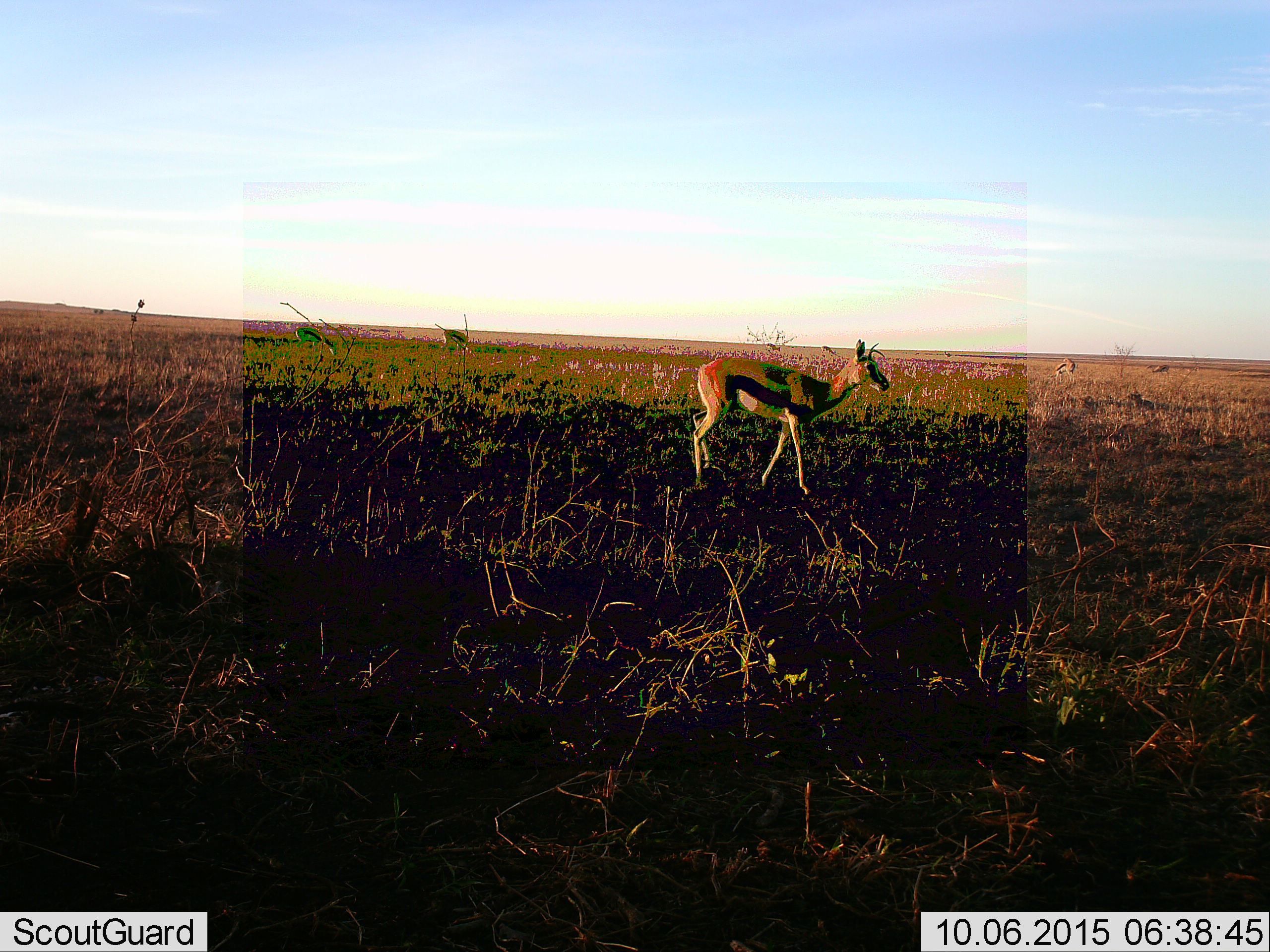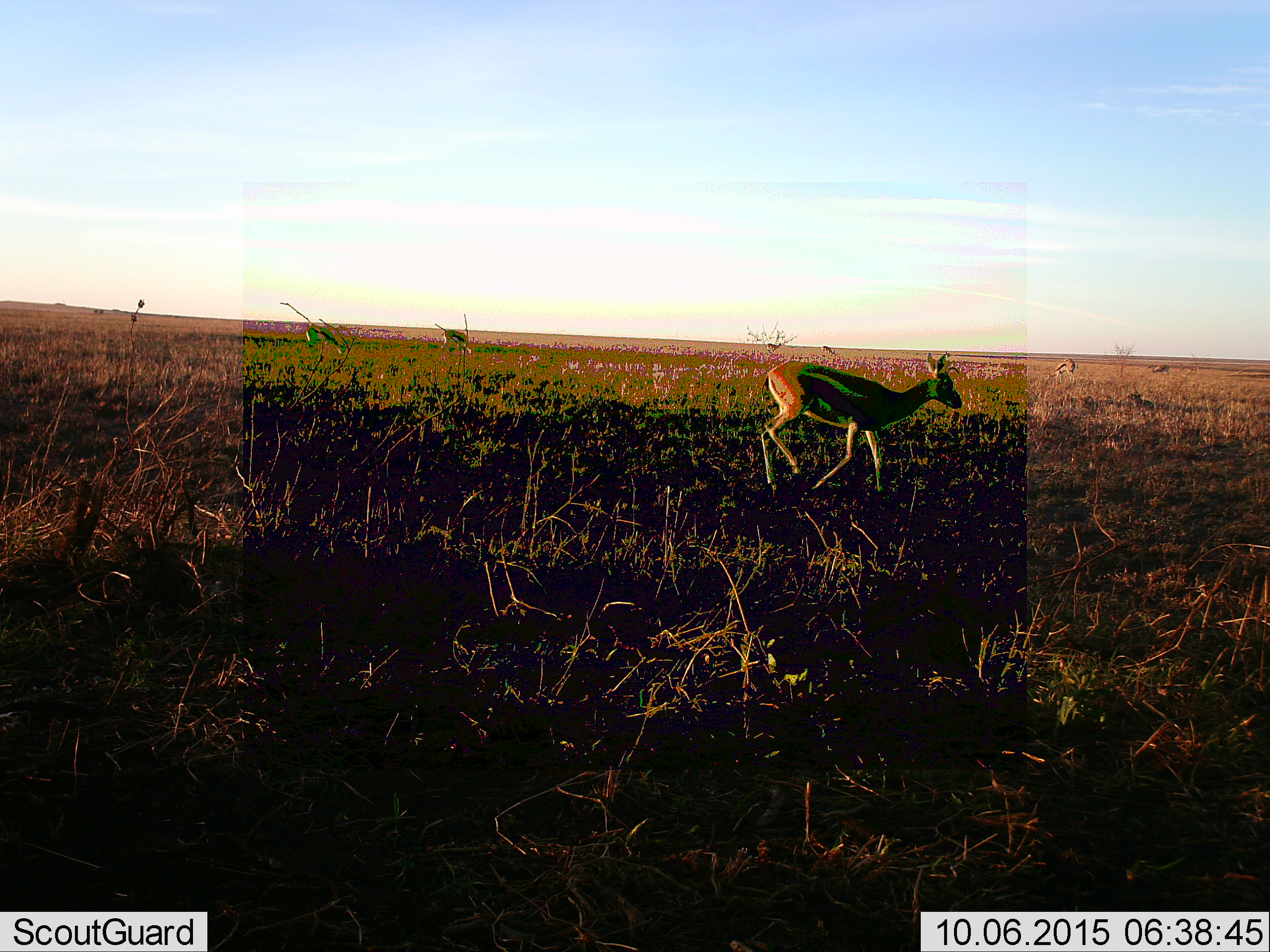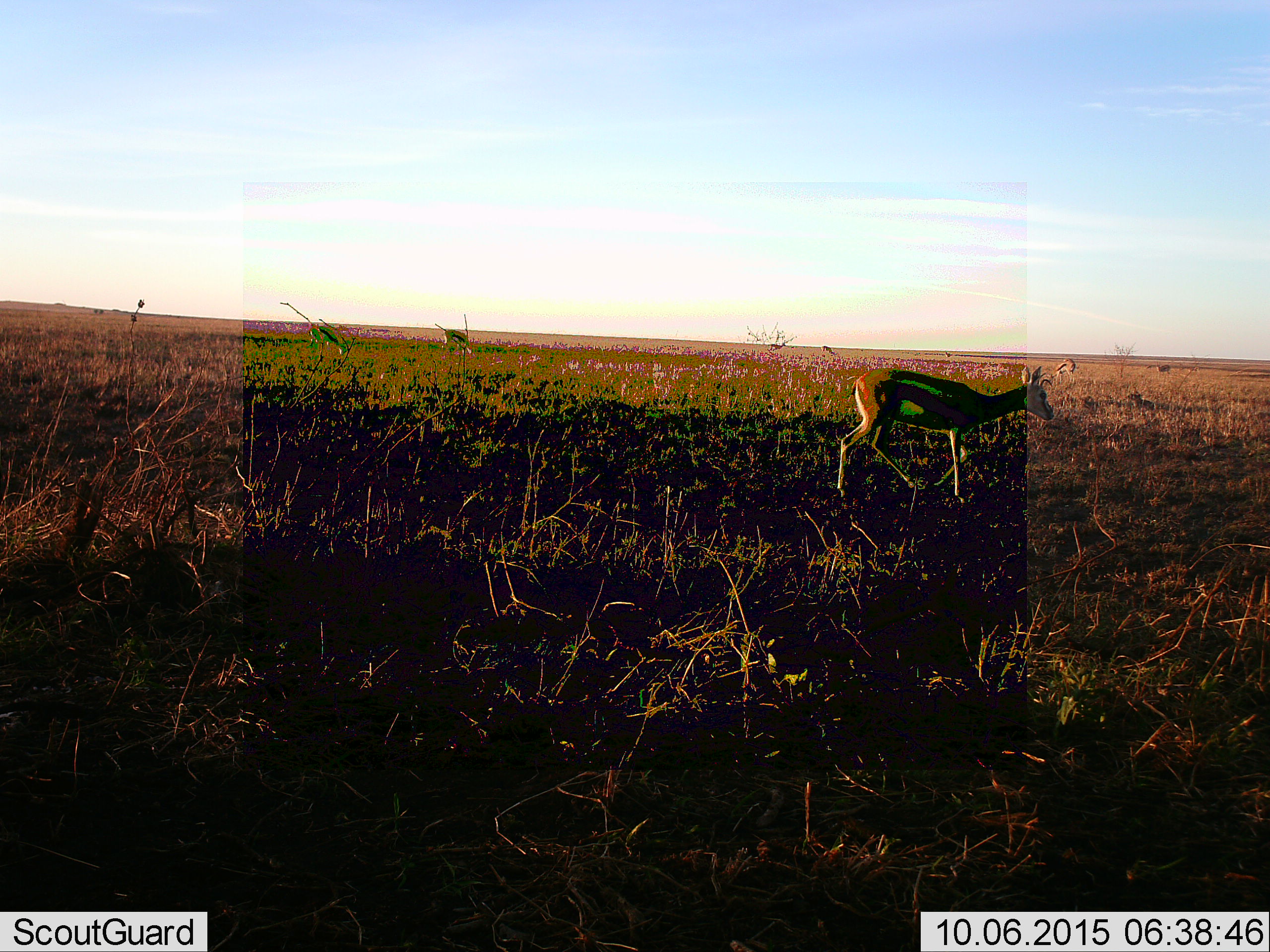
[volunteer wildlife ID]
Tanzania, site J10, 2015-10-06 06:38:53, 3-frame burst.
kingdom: Animalia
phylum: Chordata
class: Mammalia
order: Artiodactyla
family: Bovidae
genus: Eudorcas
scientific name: Eudorcas thomsonii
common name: thomson's gazelle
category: gazellethomsons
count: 5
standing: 56%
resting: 11%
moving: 78%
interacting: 0%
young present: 11%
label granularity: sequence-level